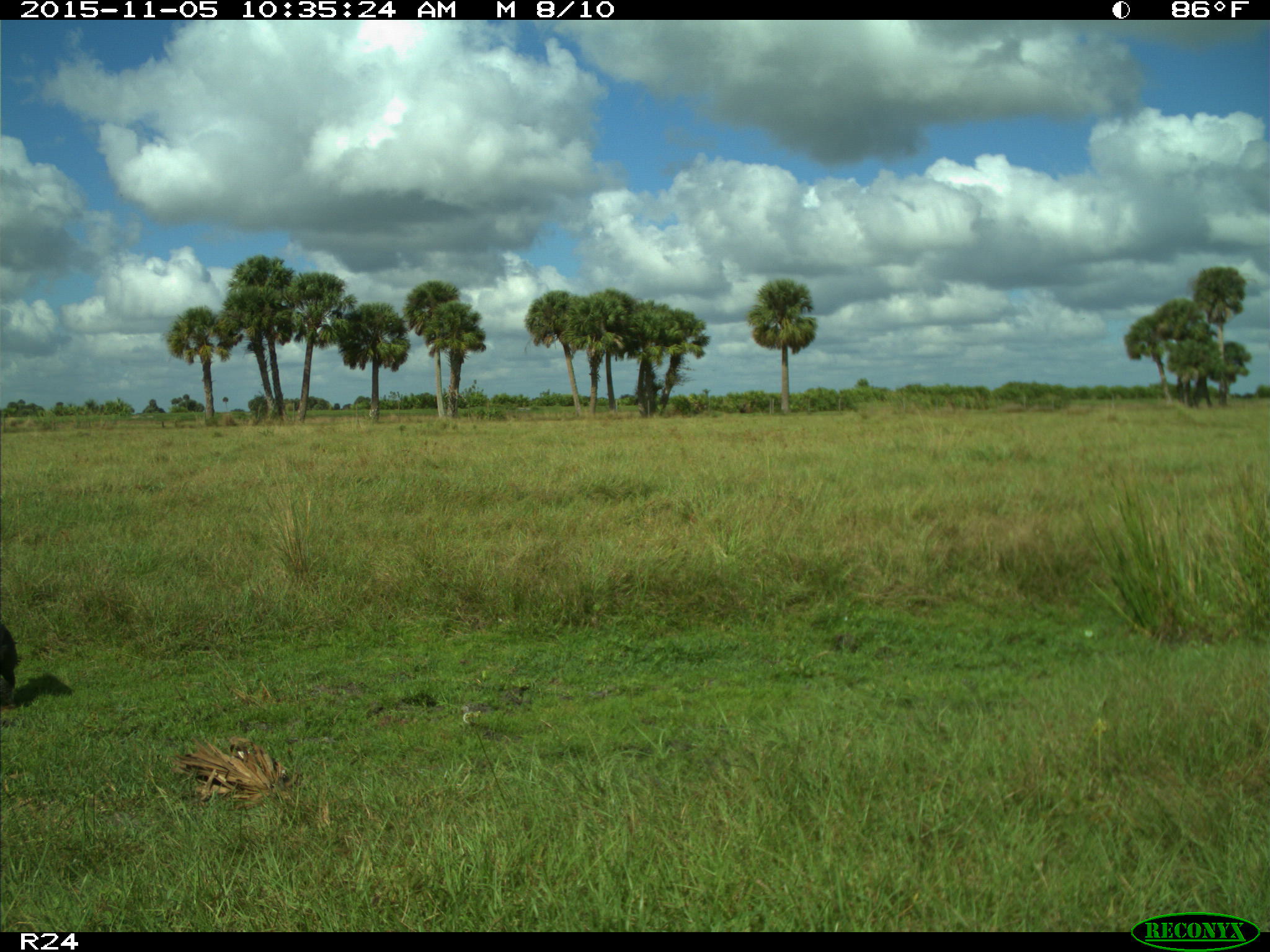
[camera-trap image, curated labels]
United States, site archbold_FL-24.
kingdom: Animalia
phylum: Chordata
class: Aves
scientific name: Aves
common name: birds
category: unidentified bird